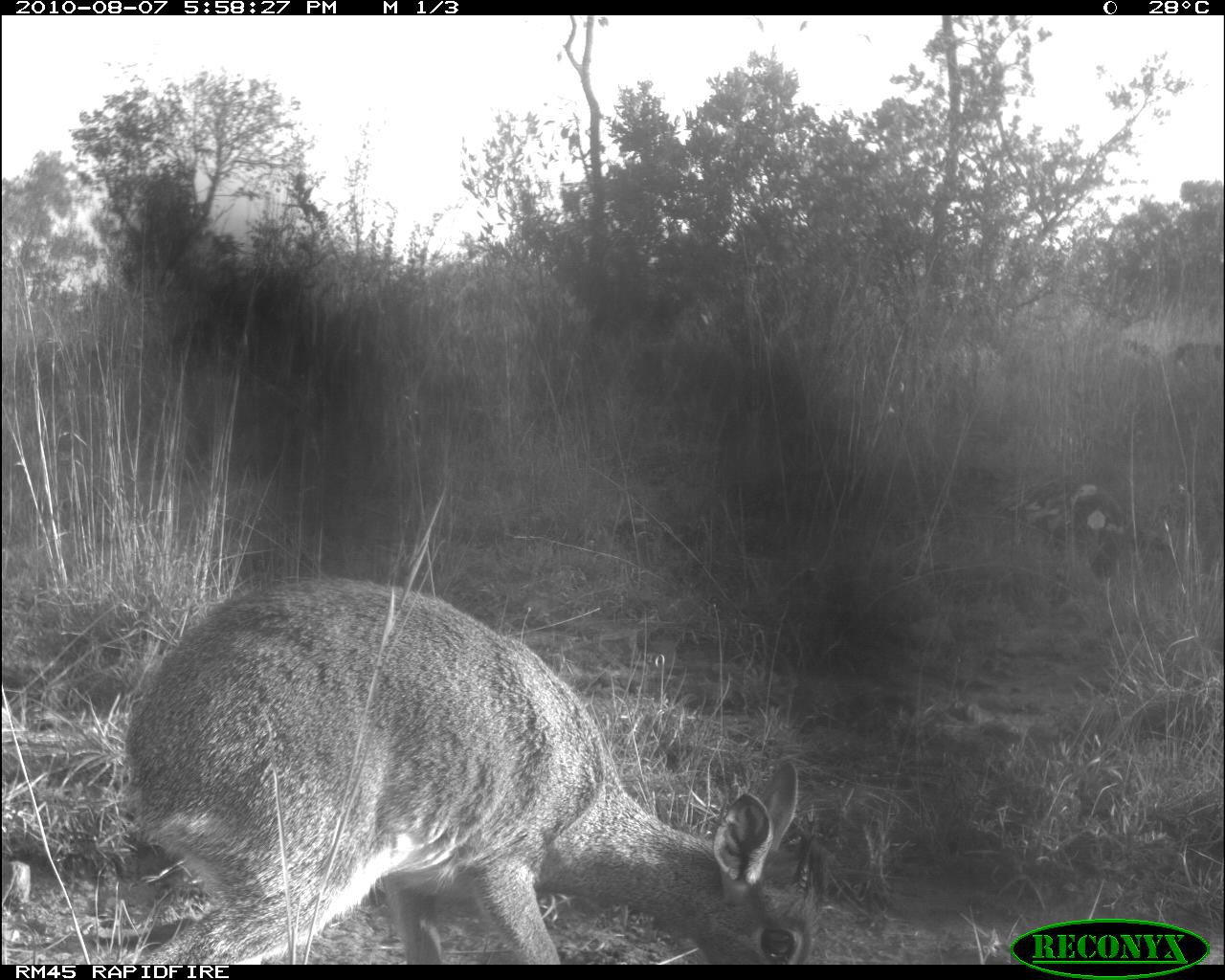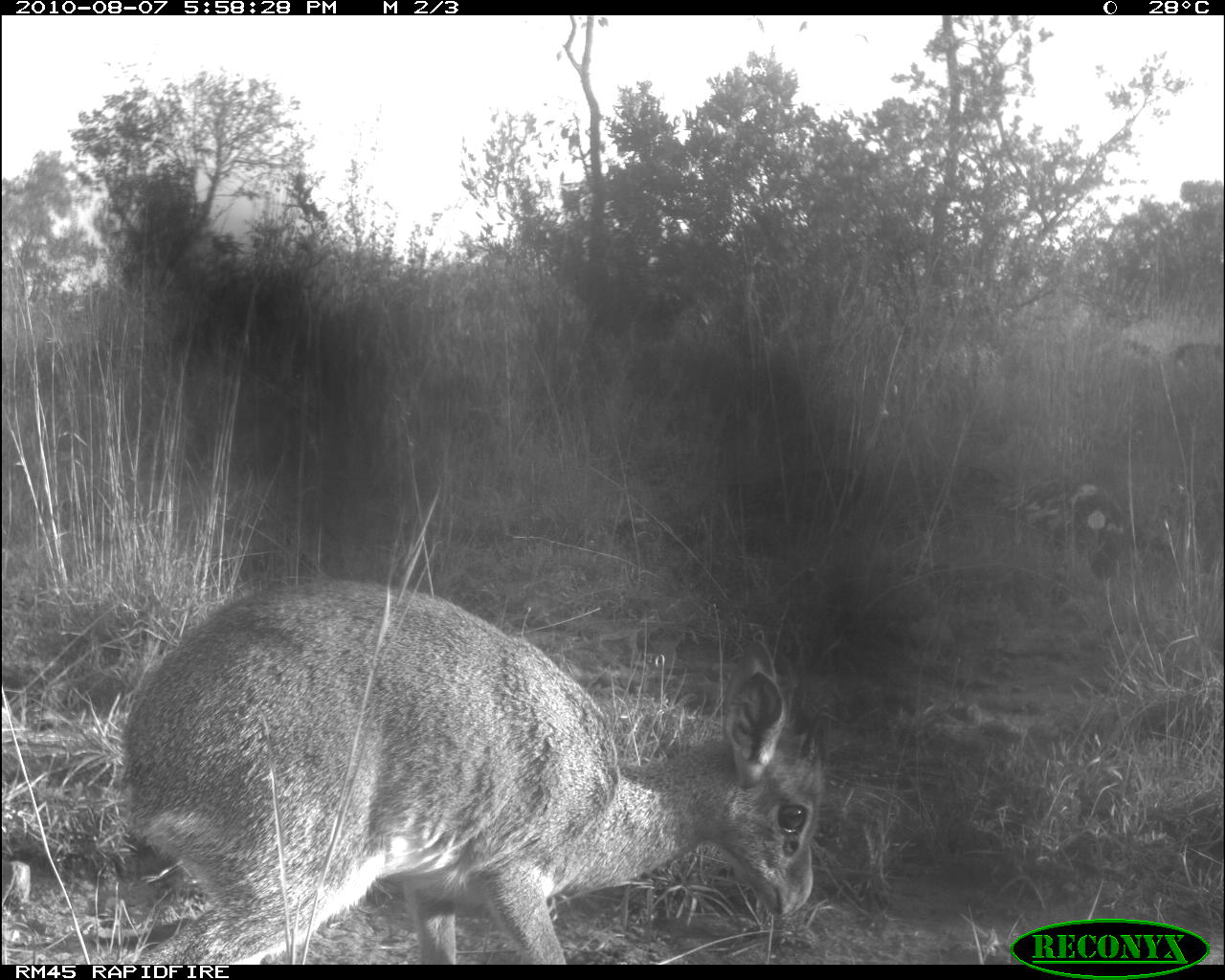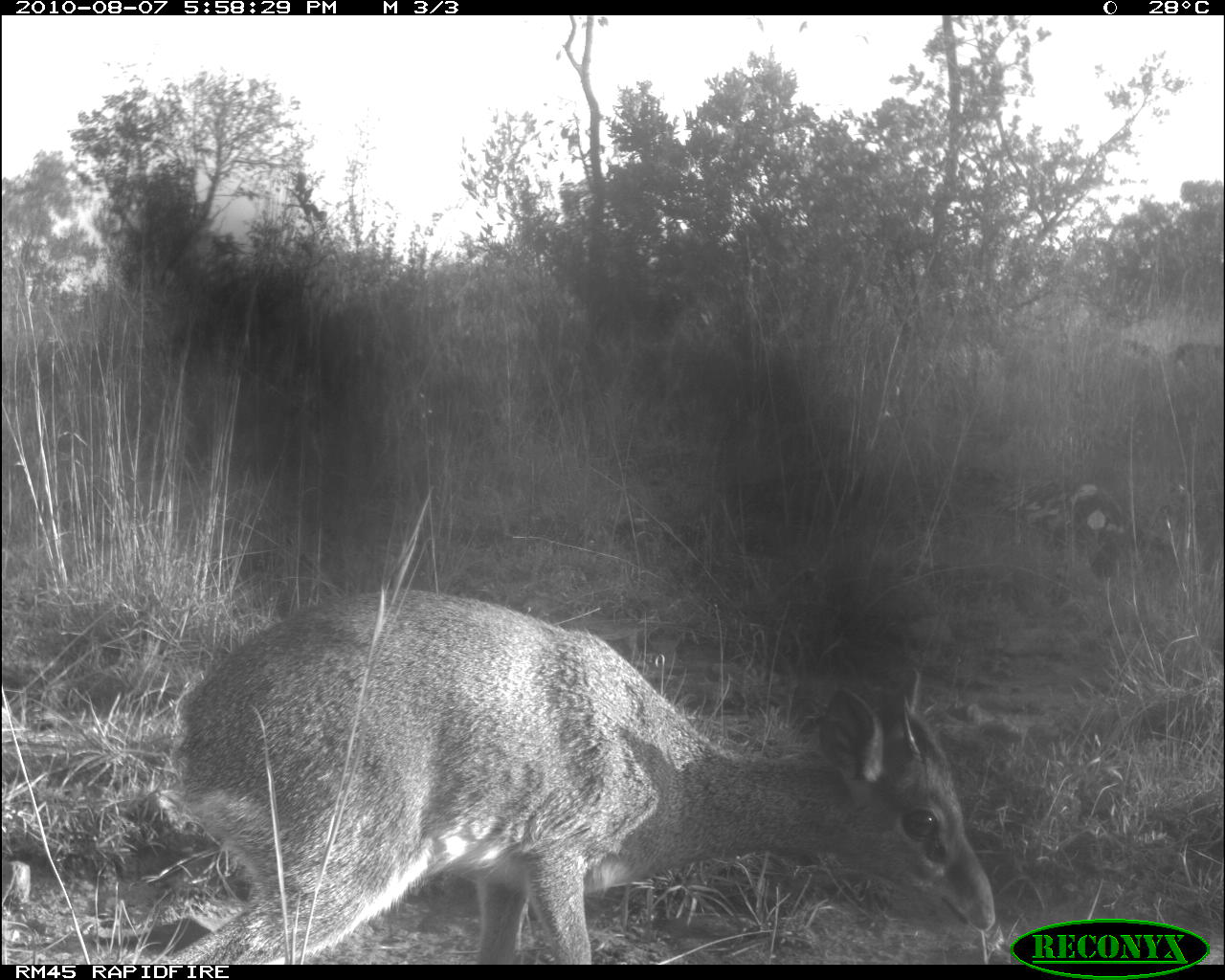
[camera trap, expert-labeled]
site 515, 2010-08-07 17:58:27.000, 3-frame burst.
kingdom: Animalia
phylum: Chordata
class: Mammalia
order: Artiodactyla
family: Bovidae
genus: Madoqua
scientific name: Madoqua guentheri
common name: günther's dik-dik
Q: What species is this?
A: Madoqua guentheri (günther's dik-dik).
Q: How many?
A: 1.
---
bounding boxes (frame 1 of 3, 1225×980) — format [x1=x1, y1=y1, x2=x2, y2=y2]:
madoqua guentheri: [x1=119, y1=576, x2=822, y2=965]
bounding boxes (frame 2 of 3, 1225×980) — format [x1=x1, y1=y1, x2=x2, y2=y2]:
madoqua guentheri: [x1=109, y1=581, x2=822, y2=965]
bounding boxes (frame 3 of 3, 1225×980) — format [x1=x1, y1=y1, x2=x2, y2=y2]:
madoqua guentheri: [x1=129, y1=584, x2=1004, y2=966]